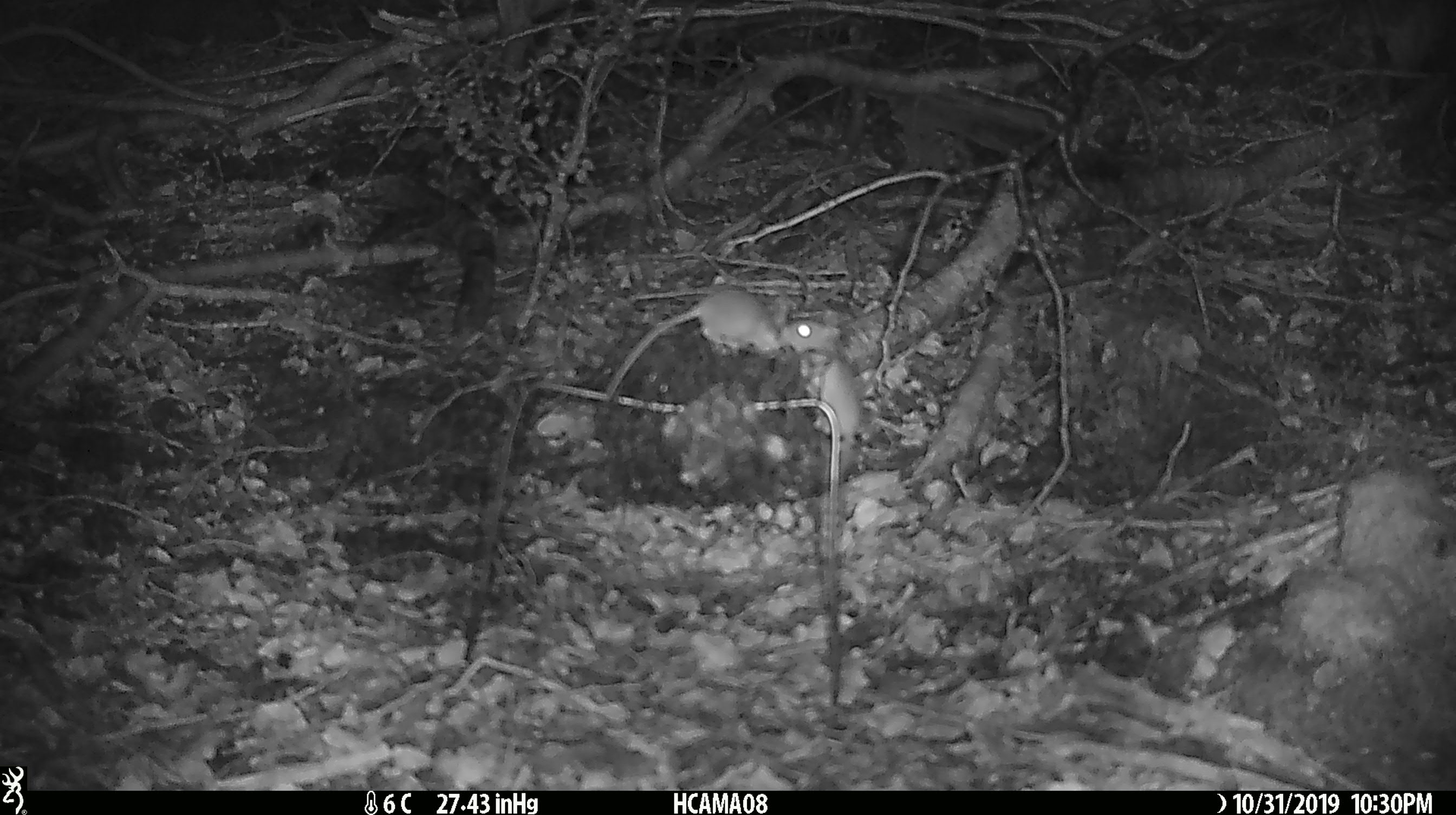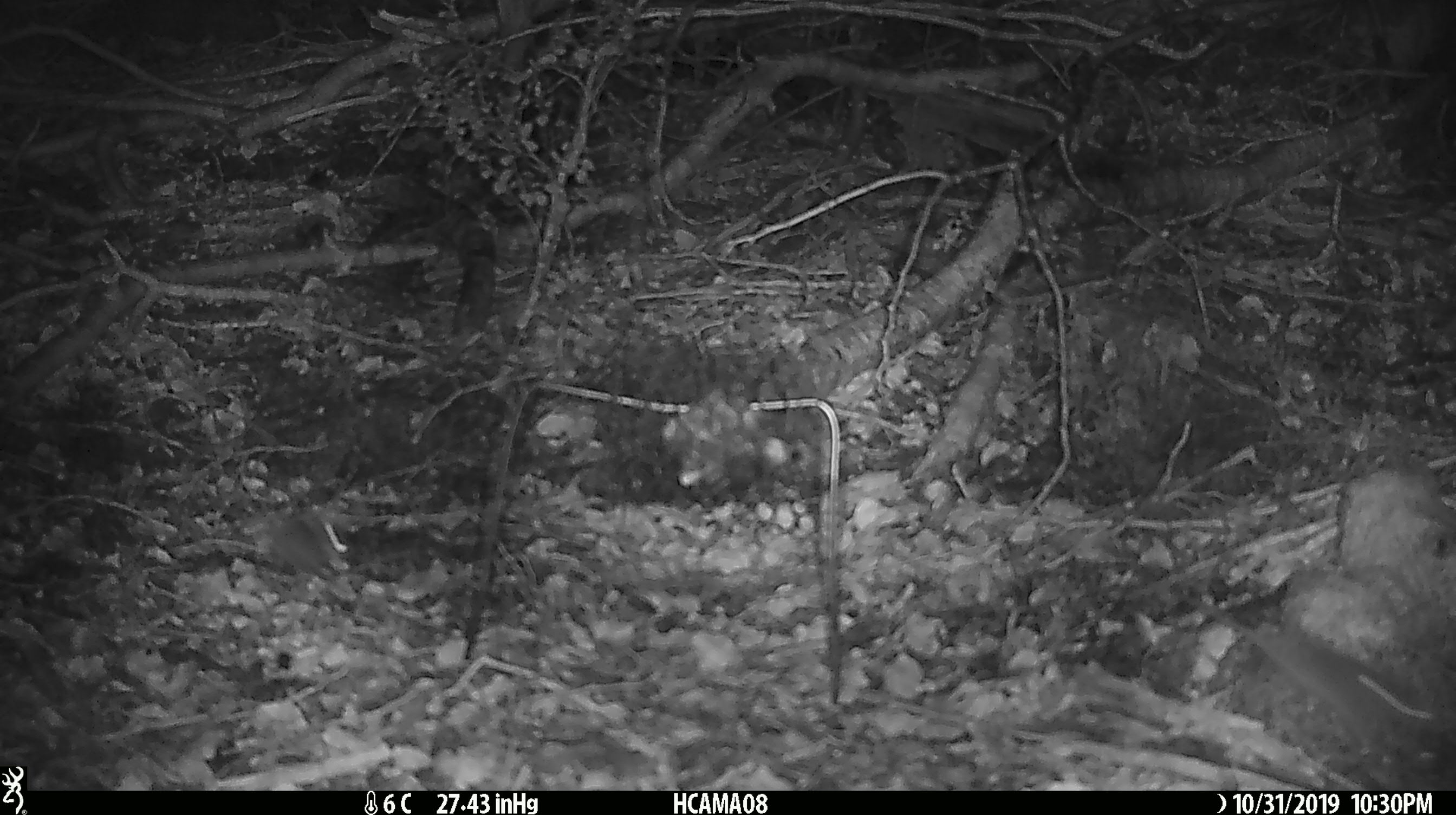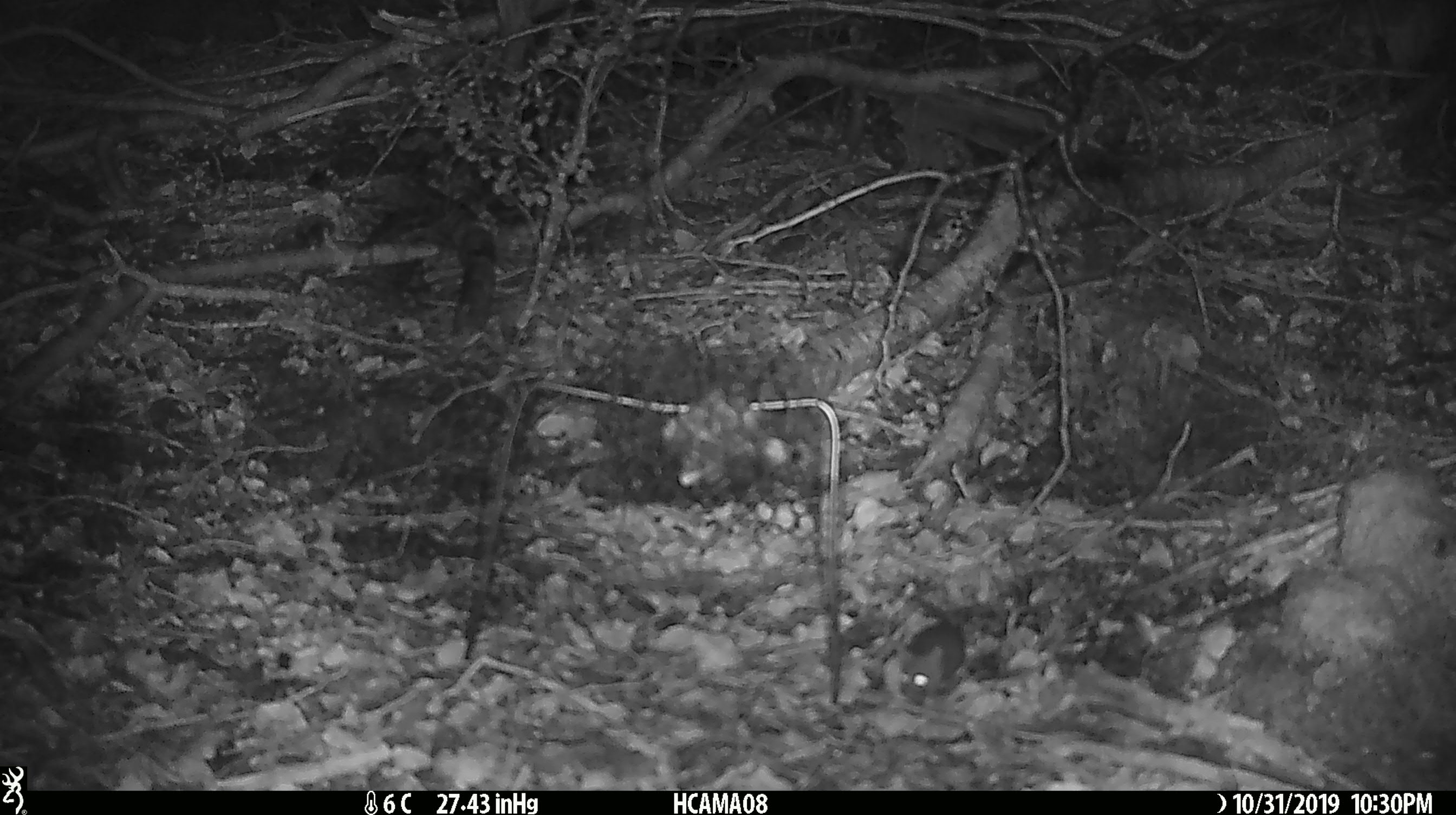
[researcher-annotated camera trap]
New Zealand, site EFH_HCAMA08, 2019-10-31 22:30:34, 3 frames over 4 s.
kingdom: Animalia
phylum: Chordata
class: Mammalia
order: Rodentia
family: Muridae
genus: Mus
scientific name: Mus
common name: mouse